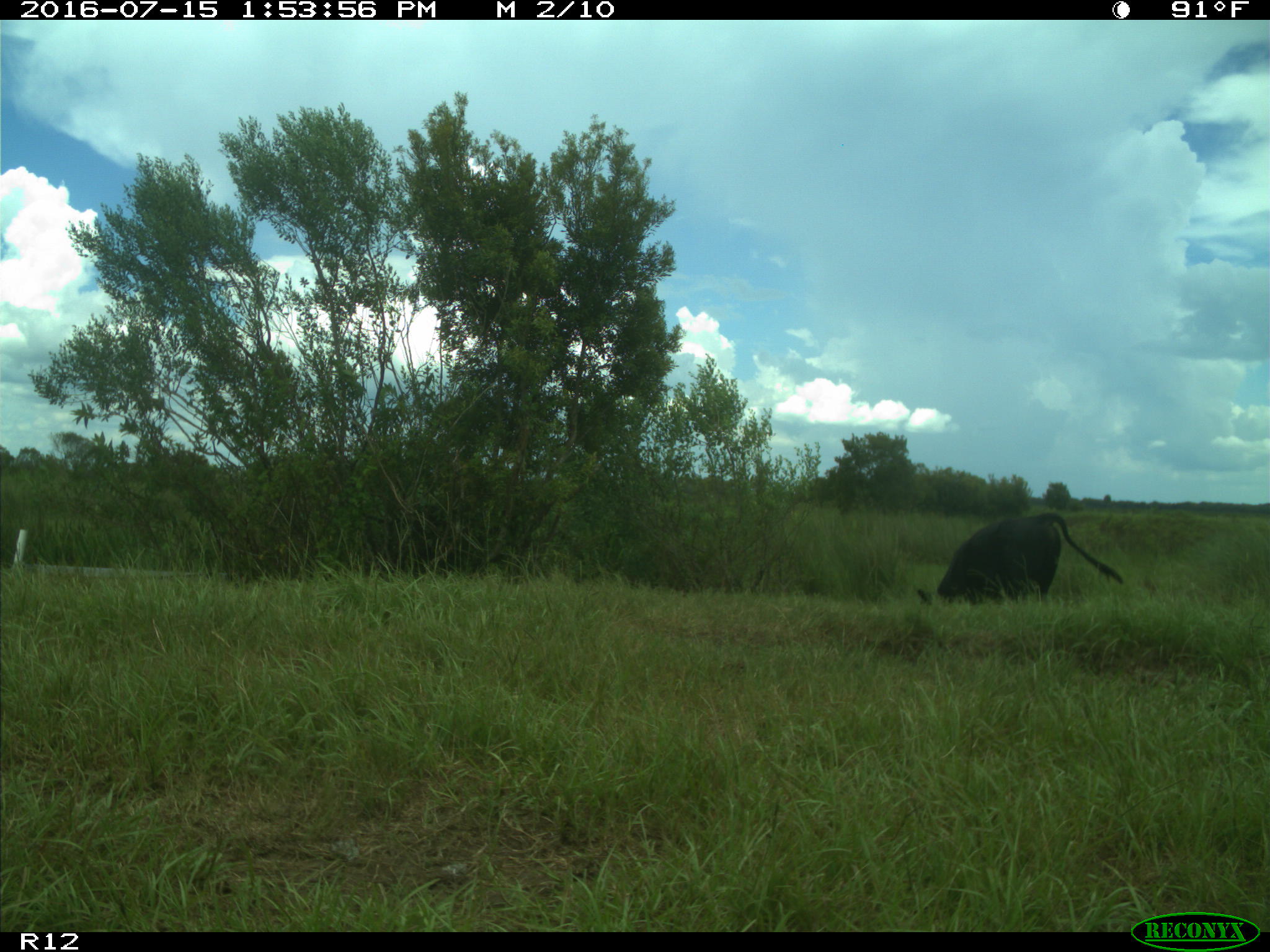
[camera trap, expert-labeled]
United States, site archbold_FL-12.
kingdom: Animalia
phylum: Chordata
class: Mammalia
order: Artiodactyla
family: Bovidae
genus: Bos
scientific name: Bos taurus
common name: domestic cow